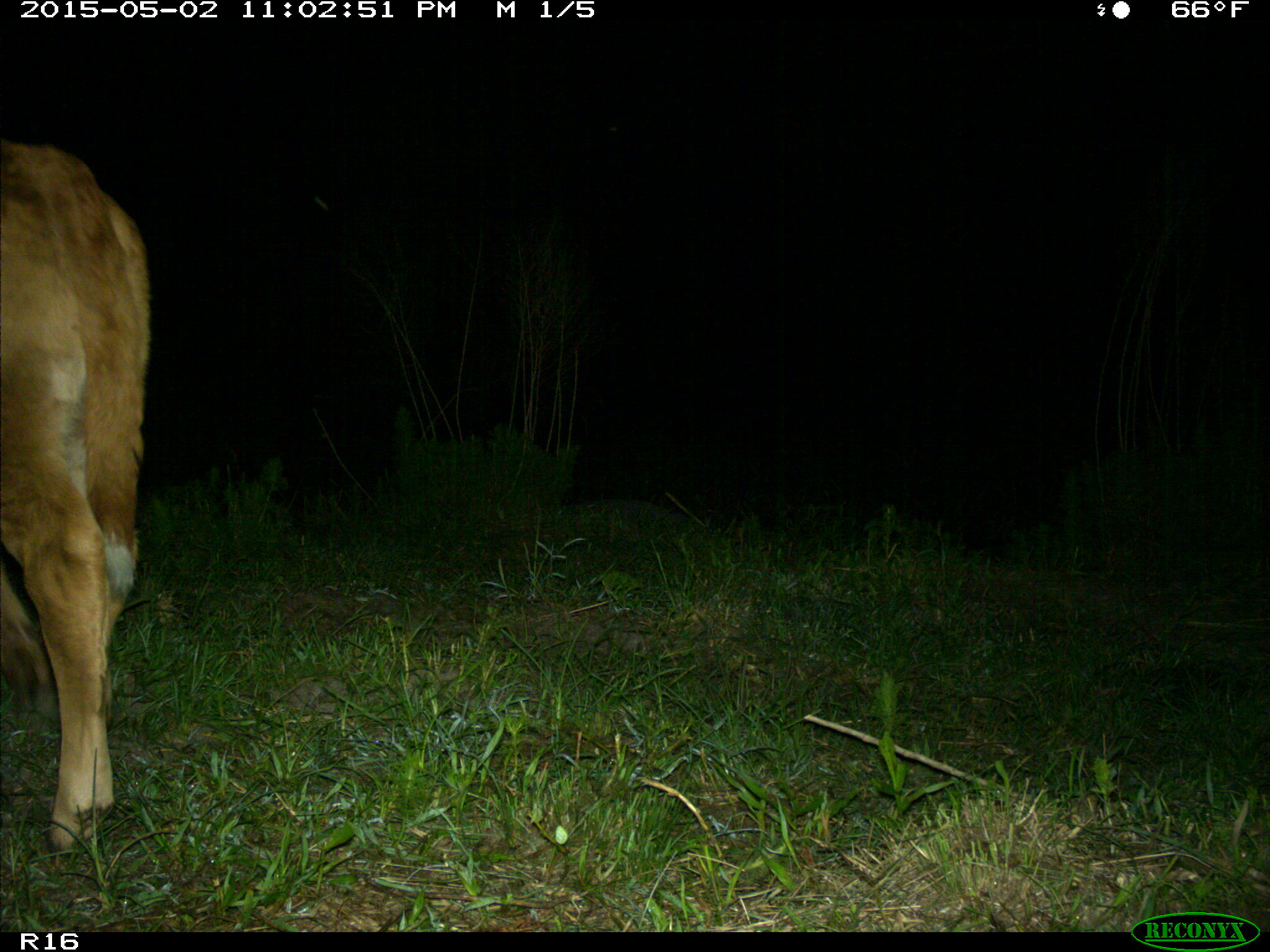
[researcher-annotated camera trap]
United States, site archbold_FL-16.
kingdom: Animalia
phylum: Chordata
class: Mammalia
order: Artiodactyla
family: Bovidae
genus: Bos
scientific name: Bos taurus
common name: domestic cow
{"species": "Bos taurus (domestic cow)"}